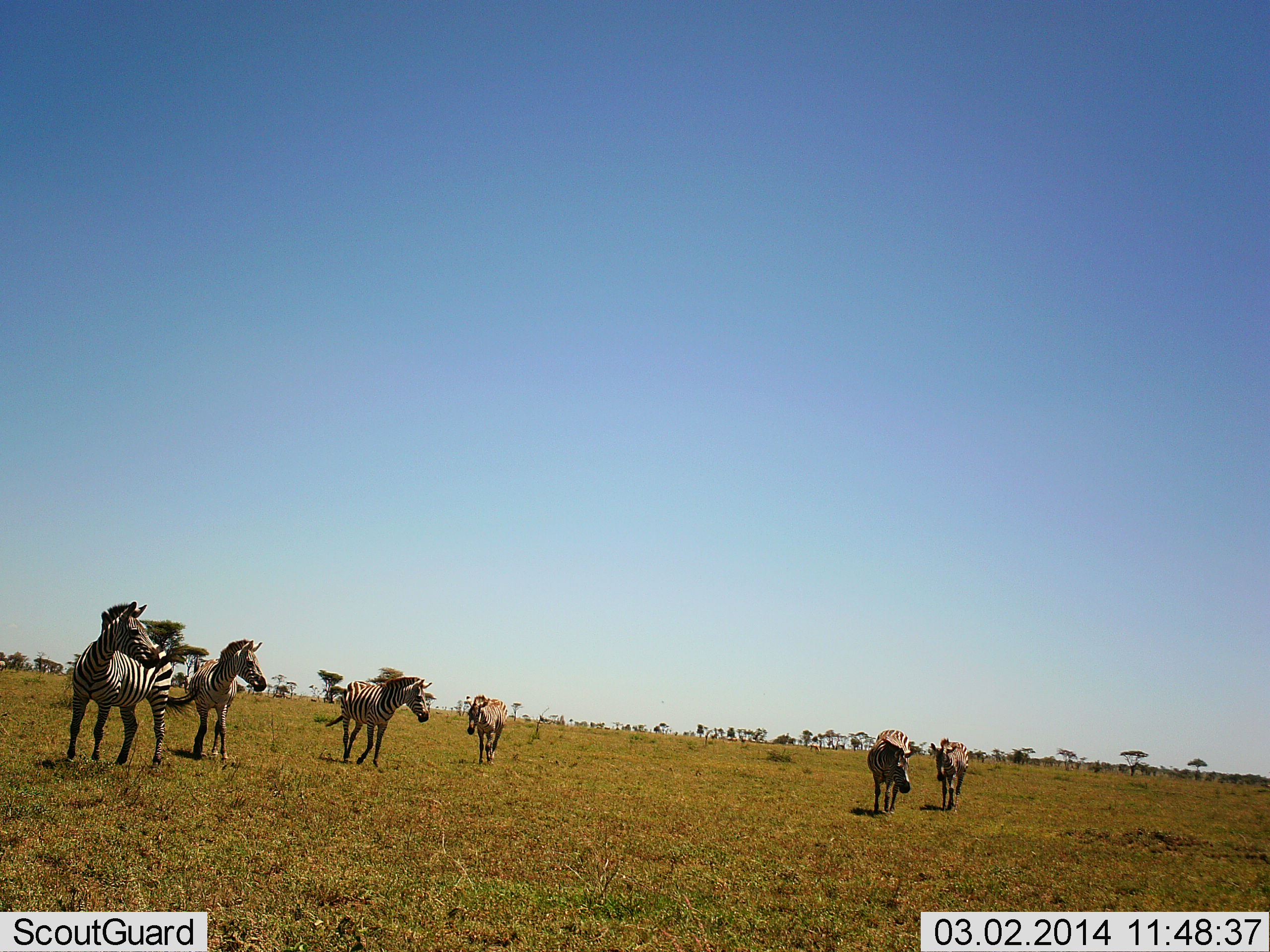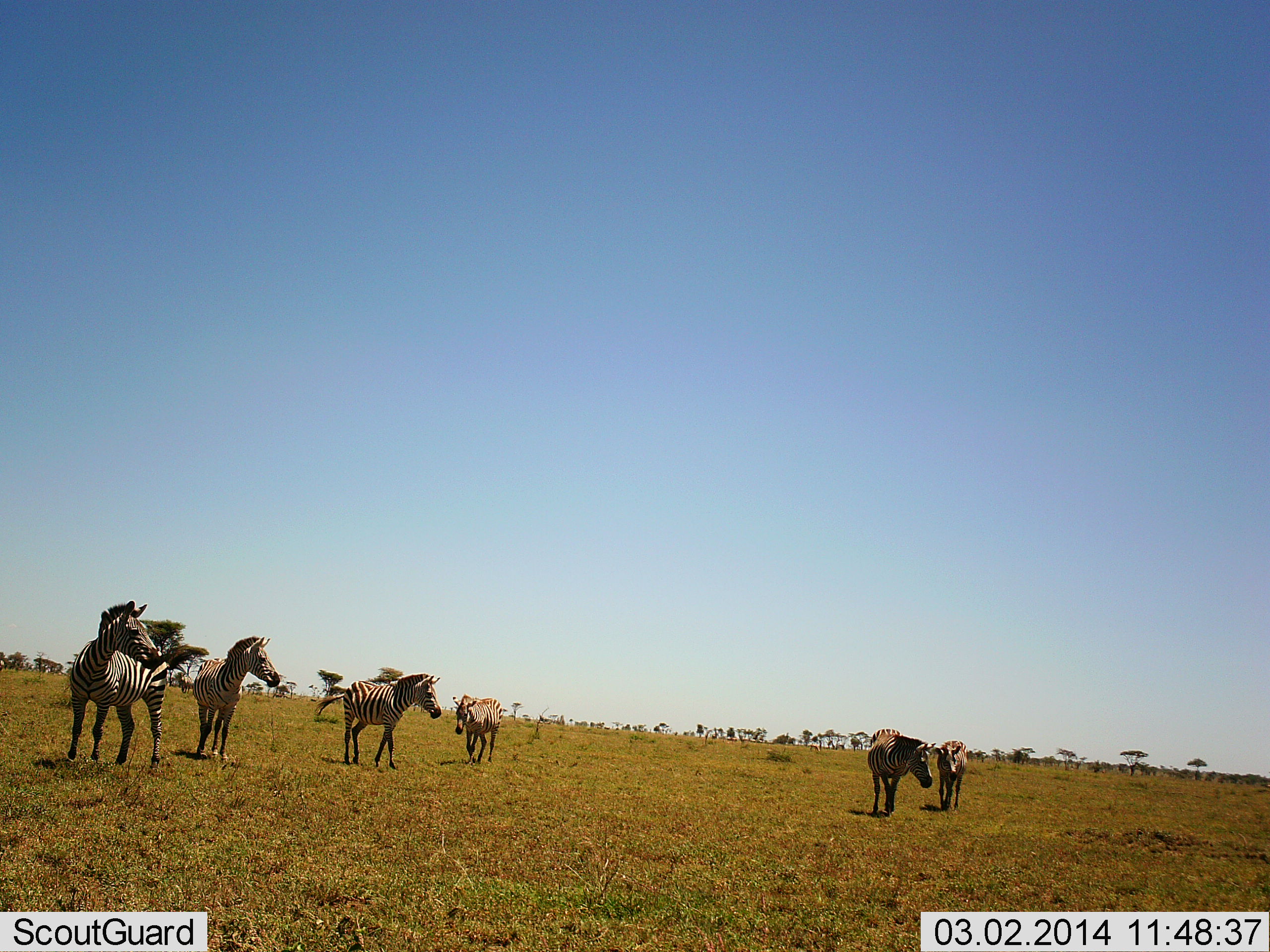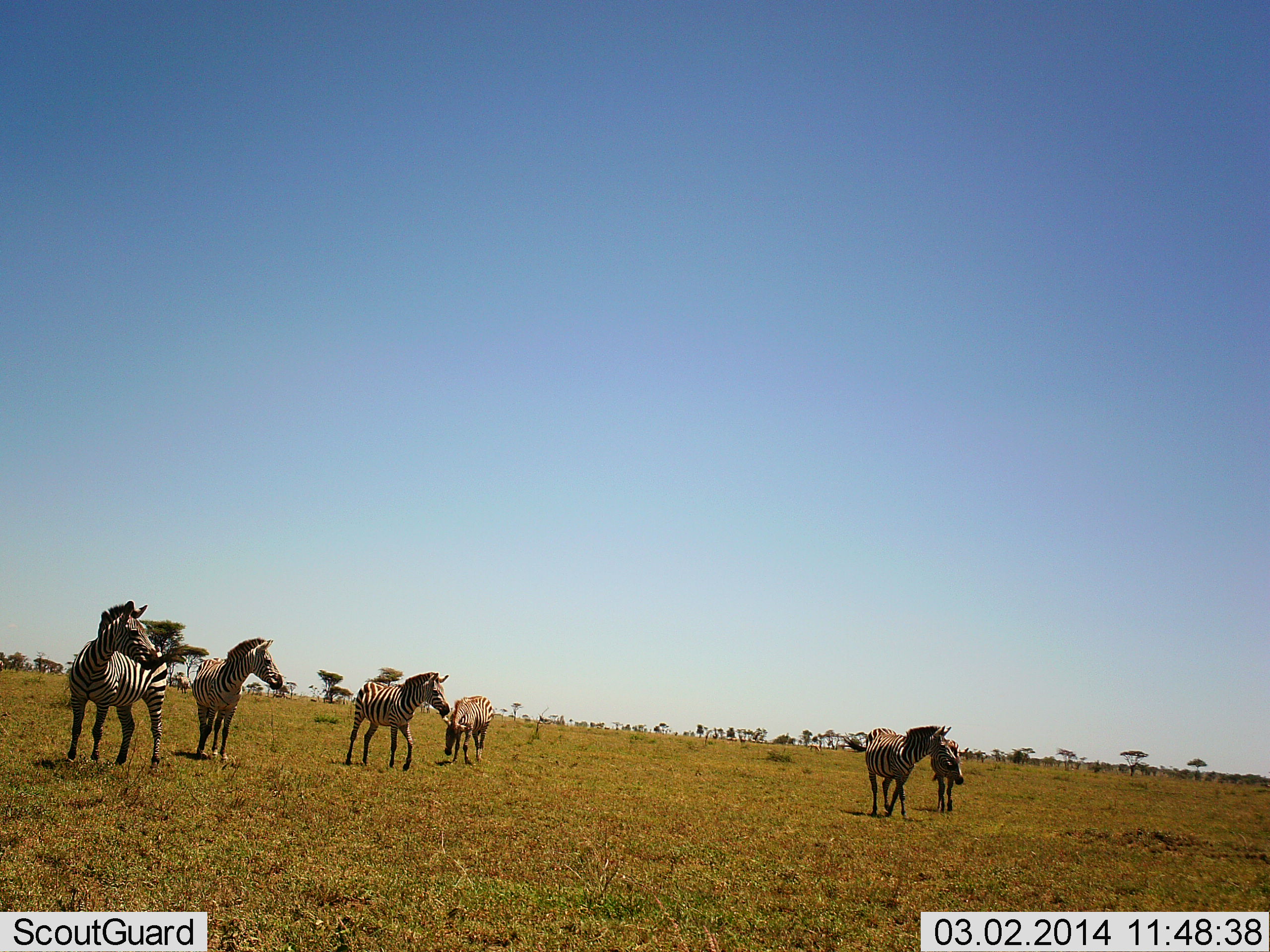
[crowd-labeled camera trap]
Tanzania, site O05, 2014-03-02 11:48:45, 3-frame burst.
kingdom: Animalia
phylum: Chordata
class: Mammalia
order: Perissodactyla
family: Equidae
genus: Equus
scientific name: Equus quagga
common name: plains zebra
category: zebra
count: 6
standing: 68%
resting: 3%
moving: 68%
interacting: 15%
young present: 3%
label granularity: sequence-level